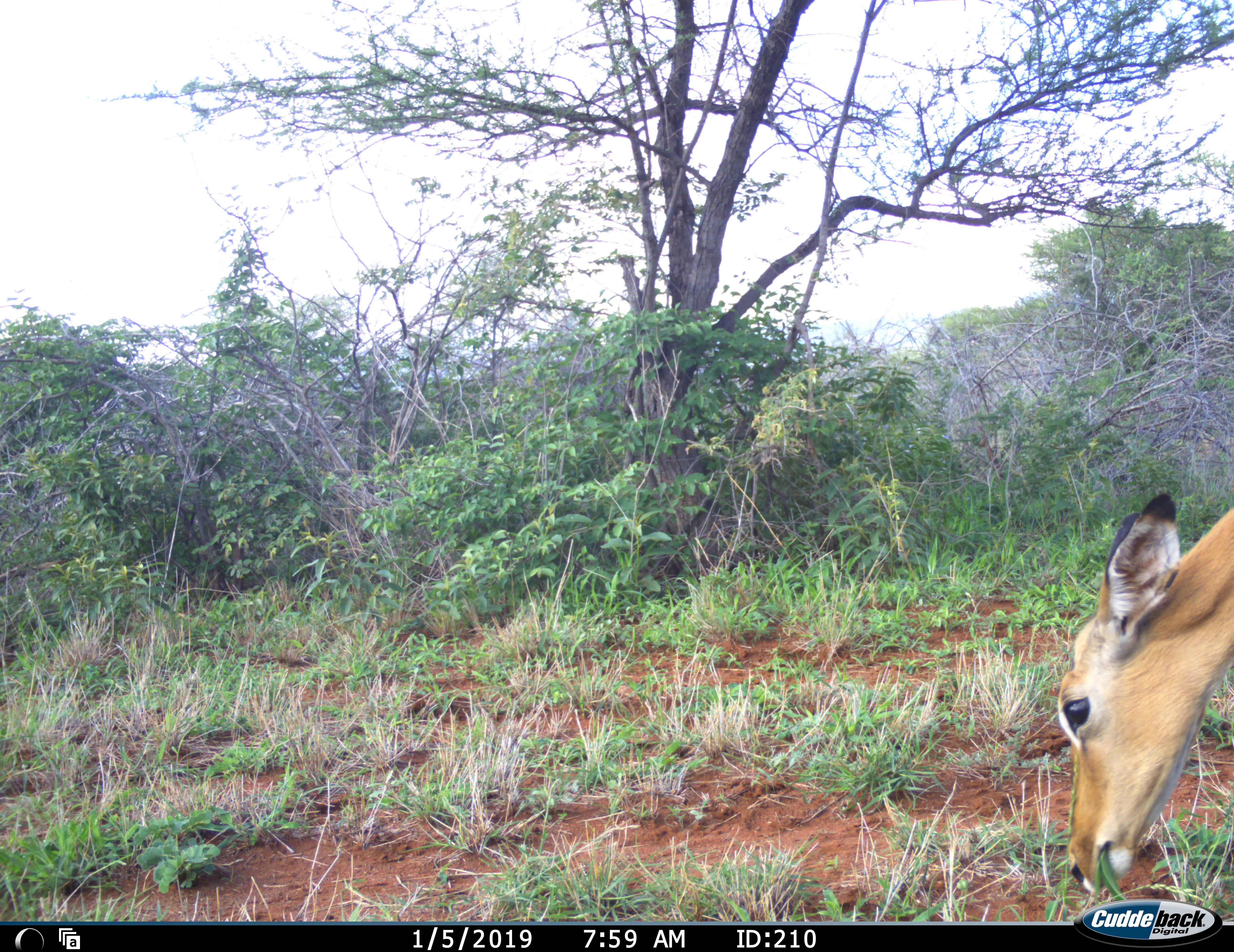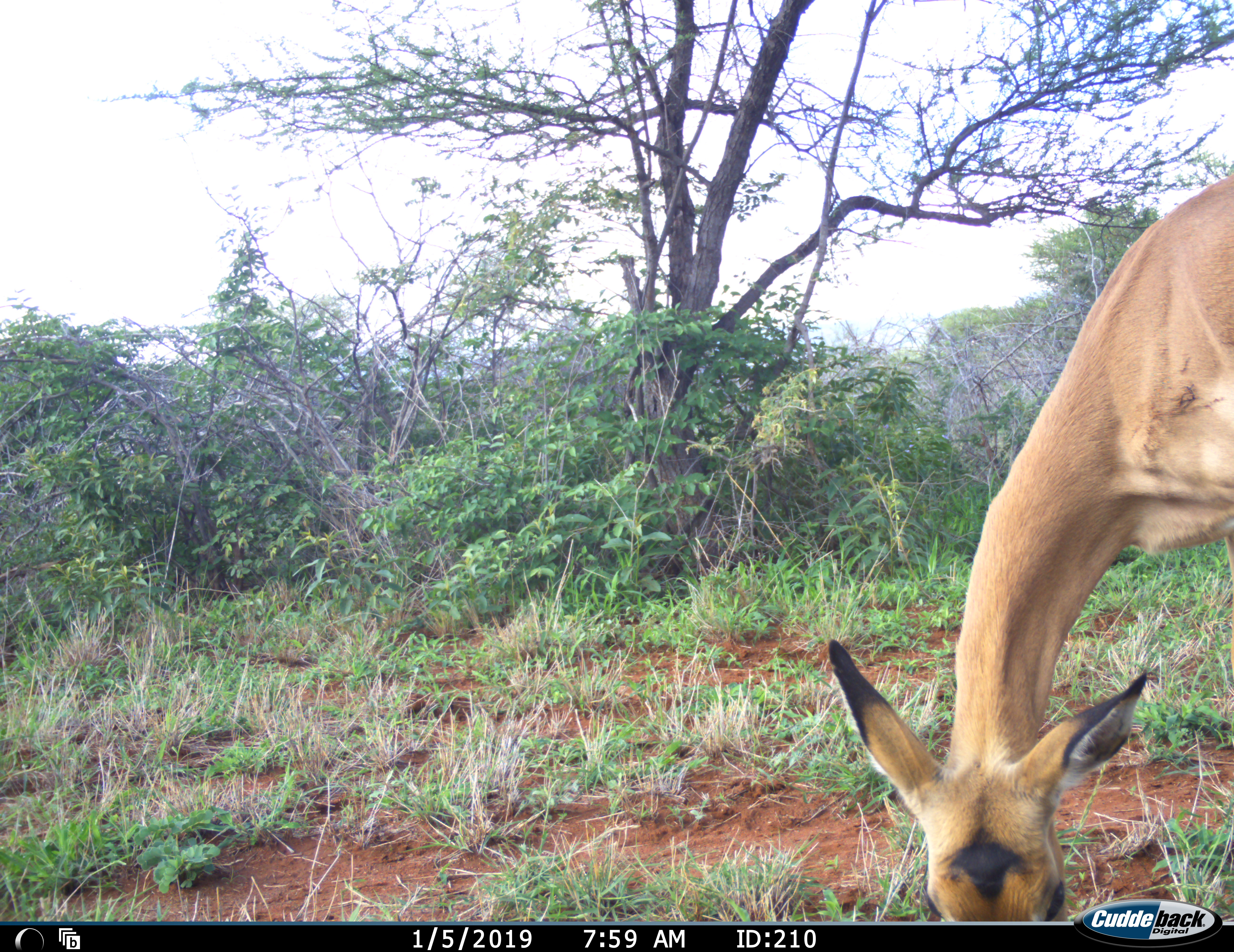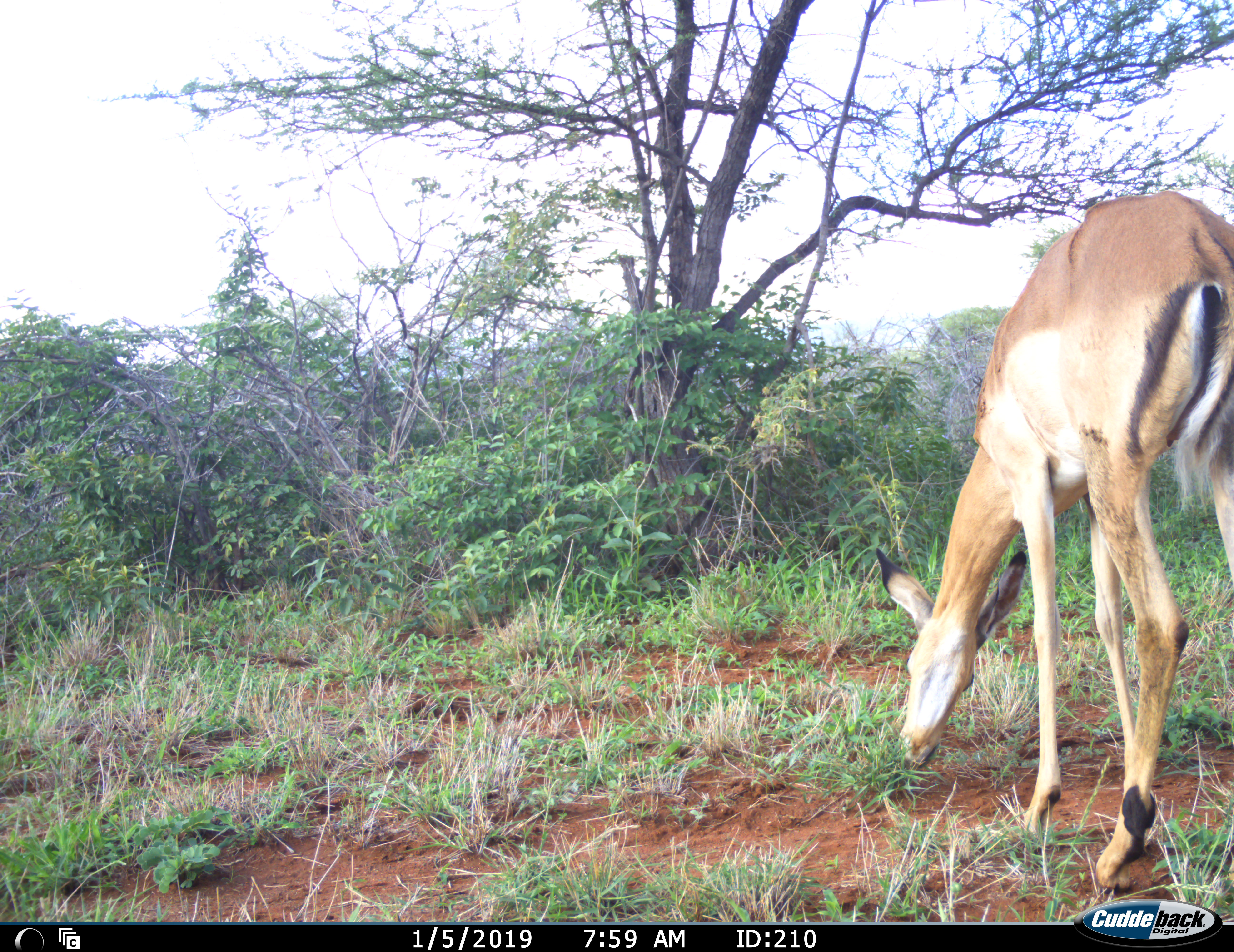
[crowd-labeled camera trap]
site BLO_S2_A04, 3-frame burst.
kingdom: Animalia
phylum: Chordata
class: Mammalia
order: Artiodactyla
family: Bovidae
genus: Aepyceros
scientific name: Aepyceros melampus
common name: impala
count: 1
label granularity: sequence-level